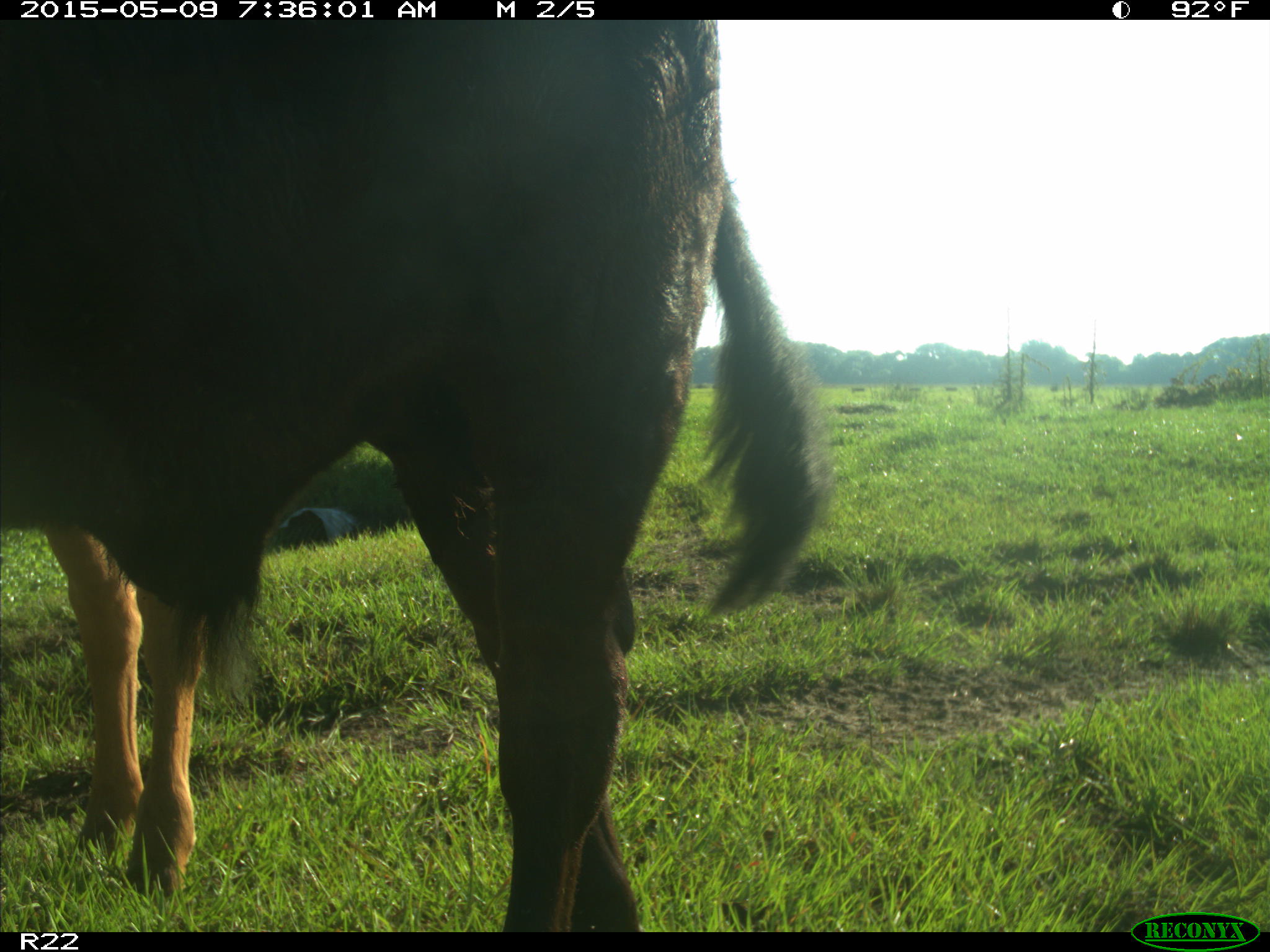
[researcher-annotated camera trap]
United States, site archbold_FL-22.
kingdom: Animalia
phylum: Chordata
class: Mammalia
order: Artiodactyla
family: Bovidae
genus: Bos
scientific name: Bos taurus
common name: domestic cow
Bos taurus (domestic cow).